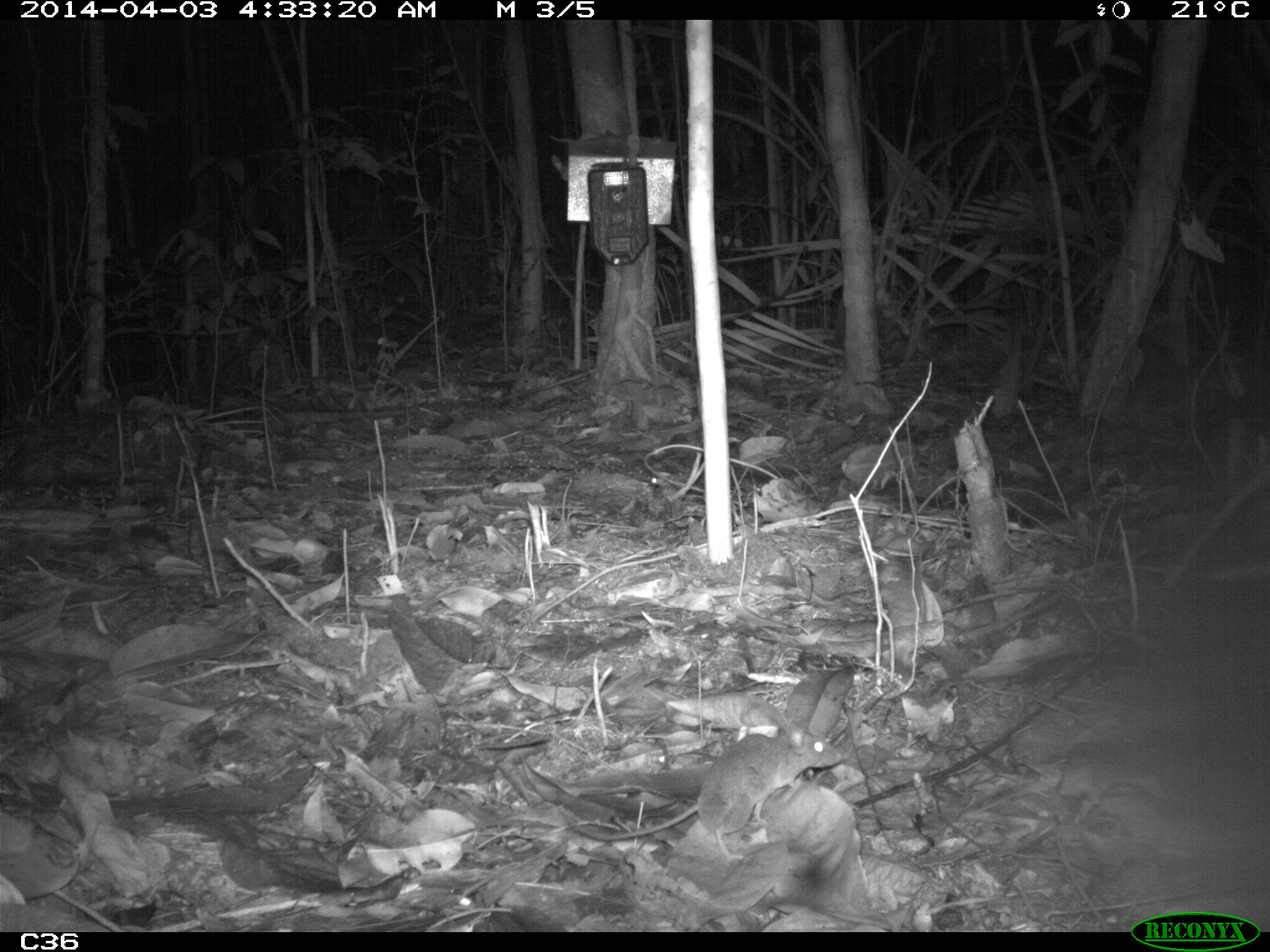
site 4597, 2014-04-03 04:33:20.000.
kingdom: Animalia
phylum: Chordata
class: Mammalia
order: Rodentia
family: Muridae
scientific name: Muridae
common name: mice, rats, and gerbils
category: unknown mouse or rat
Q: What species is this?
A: Unknown mouse or rat (mice, rats, and gerbils) (Muridae).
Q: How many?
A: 1.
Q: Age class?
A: Adult.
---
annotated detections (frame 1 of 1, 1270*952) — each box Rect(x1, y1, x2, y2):
unknown mouse or rat: Rect(562, 716, 846, 859)